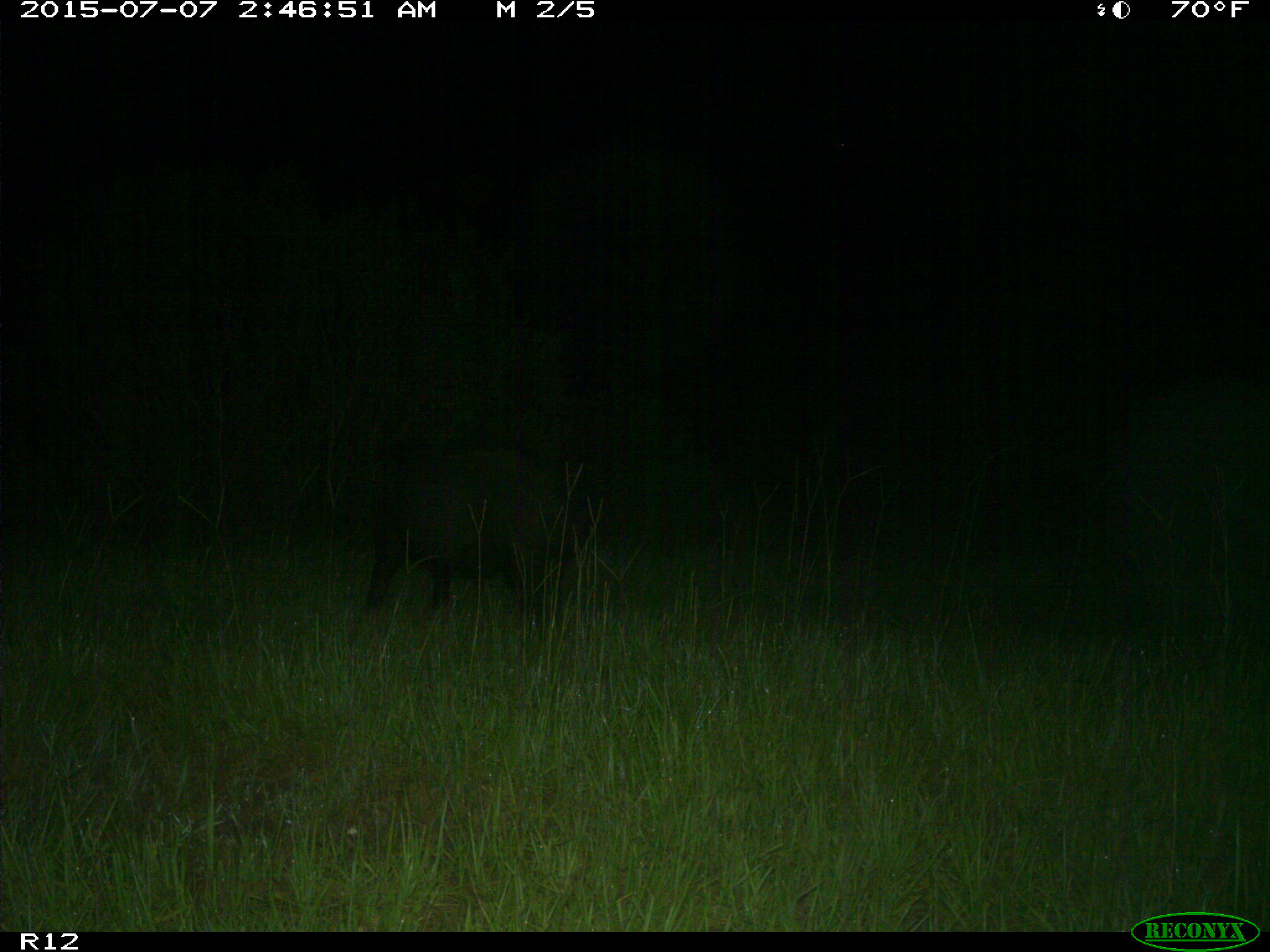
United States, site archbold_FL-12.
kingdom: Animalia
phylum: Chordata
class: Mammalia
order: Artiodactyla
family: Suidae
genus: Sus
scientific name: Sus scrofa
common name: wild boar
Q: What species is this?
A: Sus scrofa (wild boar).